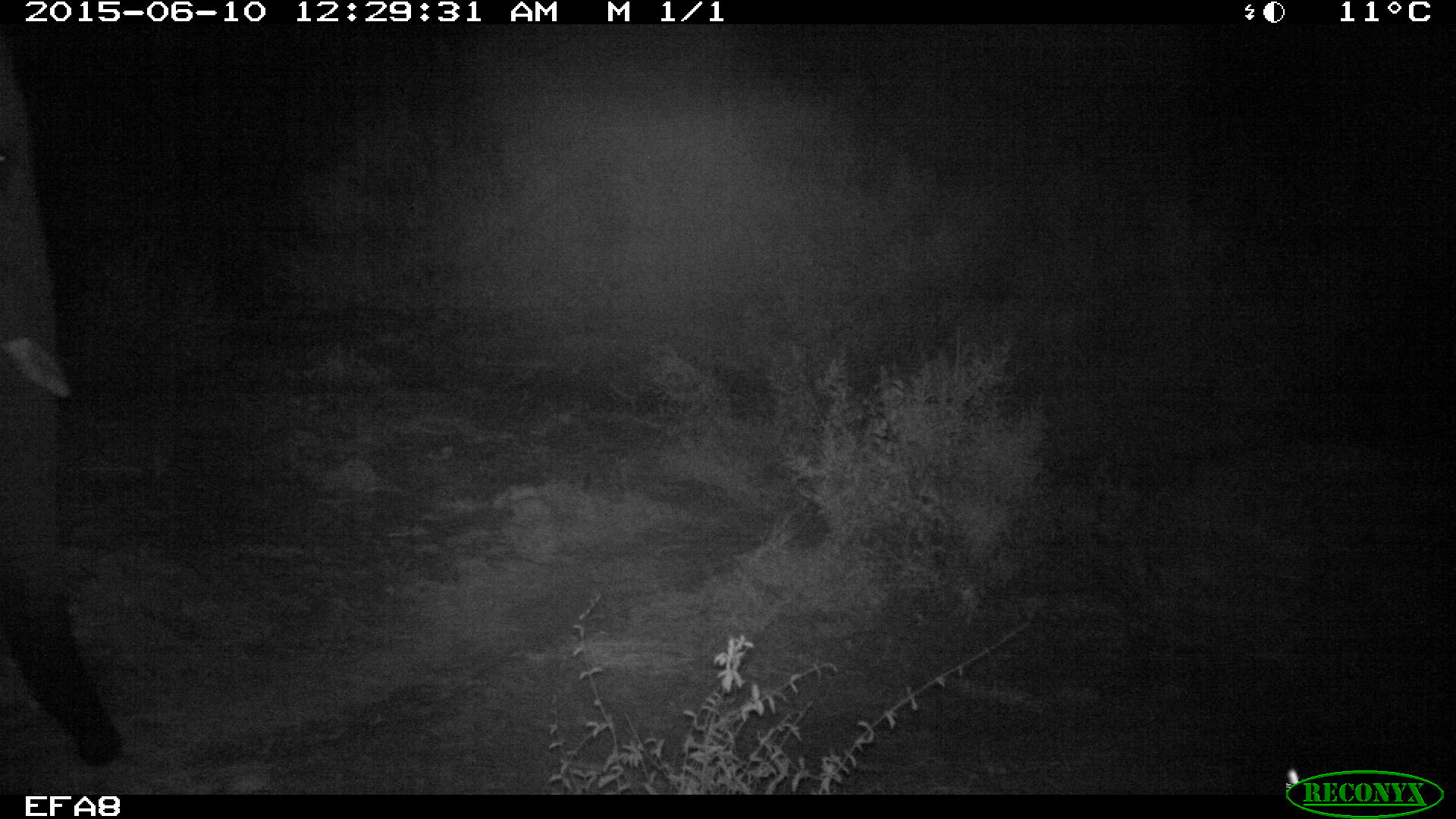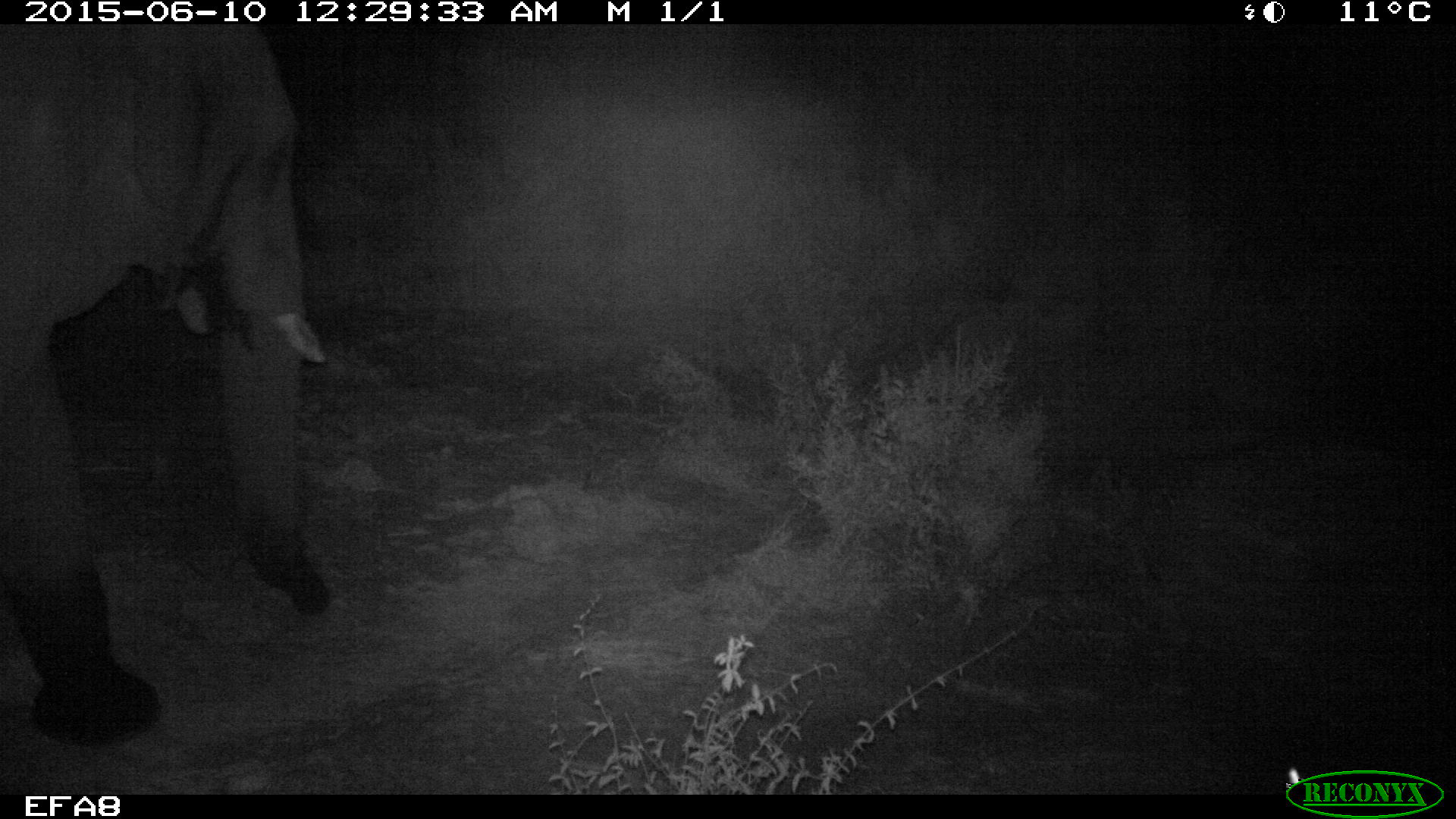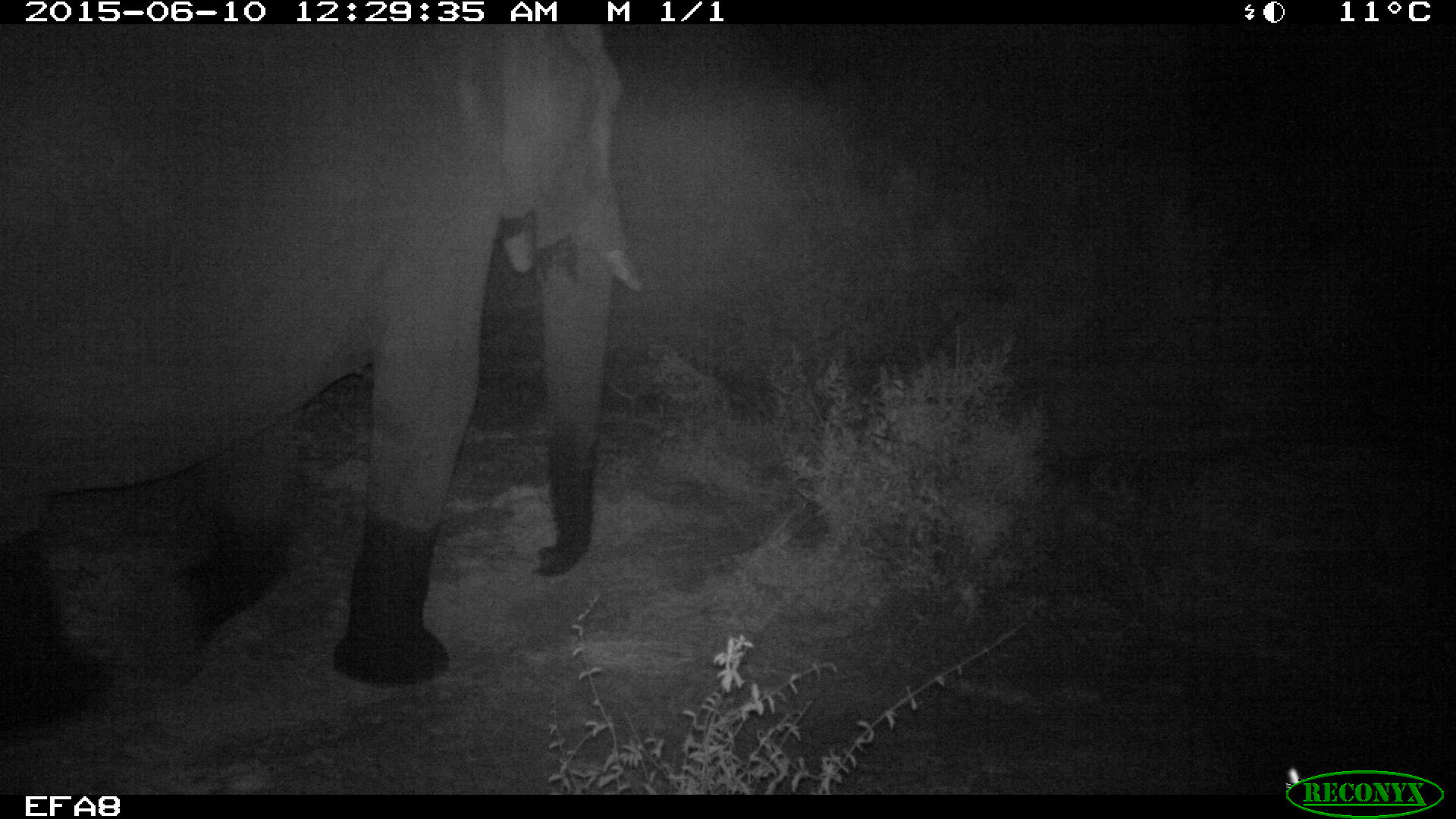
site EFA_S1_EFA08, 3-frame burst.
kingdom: Animalia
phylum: Chordata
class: Mammalia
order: Proboscidea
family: Elephantidae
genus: Loxodonta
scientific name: Loxodonta africana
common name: african bush elephant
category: elephant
Elephant (african bush elephant) (Loxodonta africana), count 1. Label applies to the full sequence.